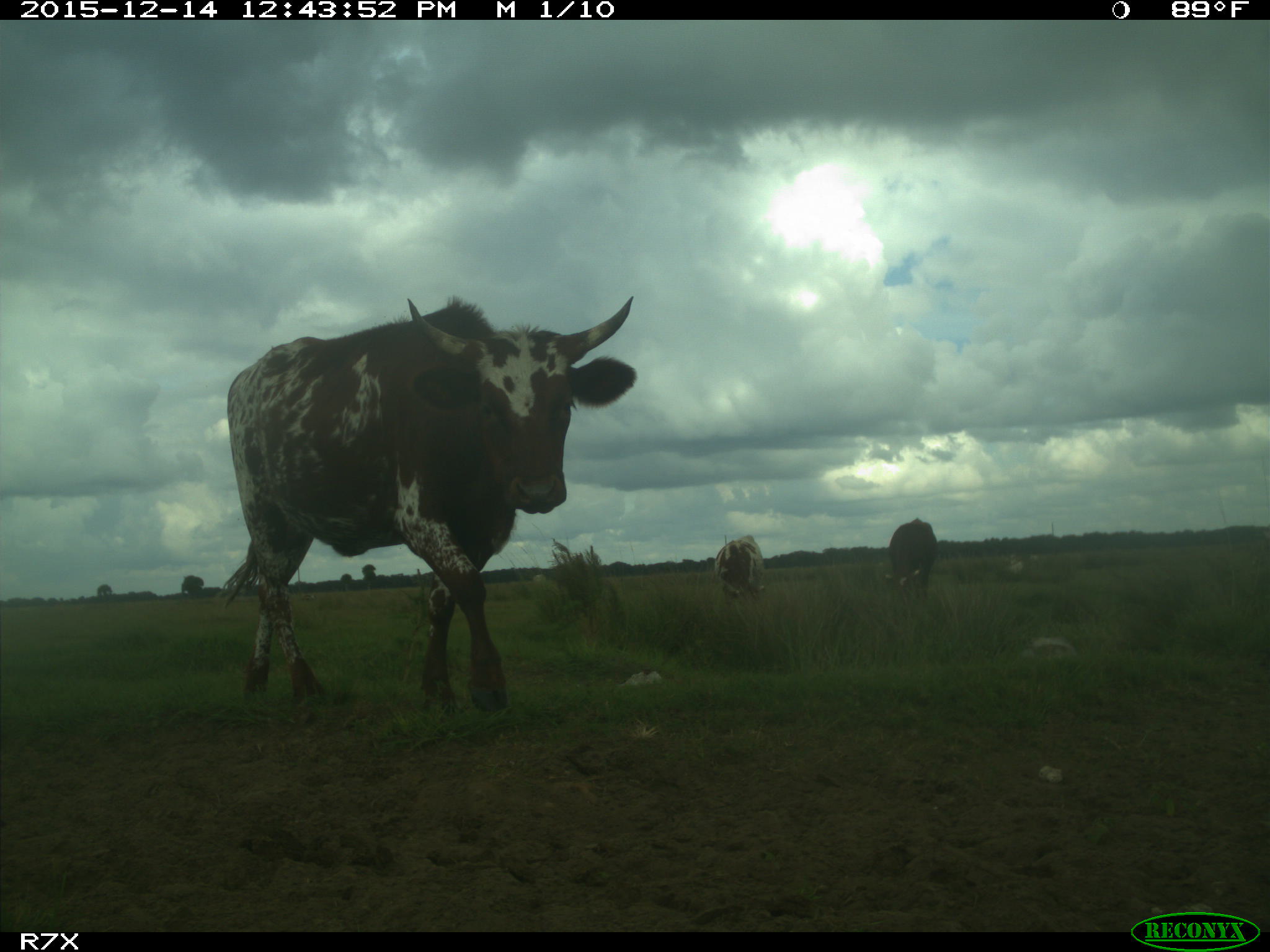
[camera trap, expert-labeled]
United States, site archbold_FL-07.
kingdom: Animalia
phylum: Chordata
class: Mammalia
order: Artiodactyla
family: Bovidae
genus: Bos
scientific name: Bos taurus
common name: domestic cow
Bos taurus (domestic cow).